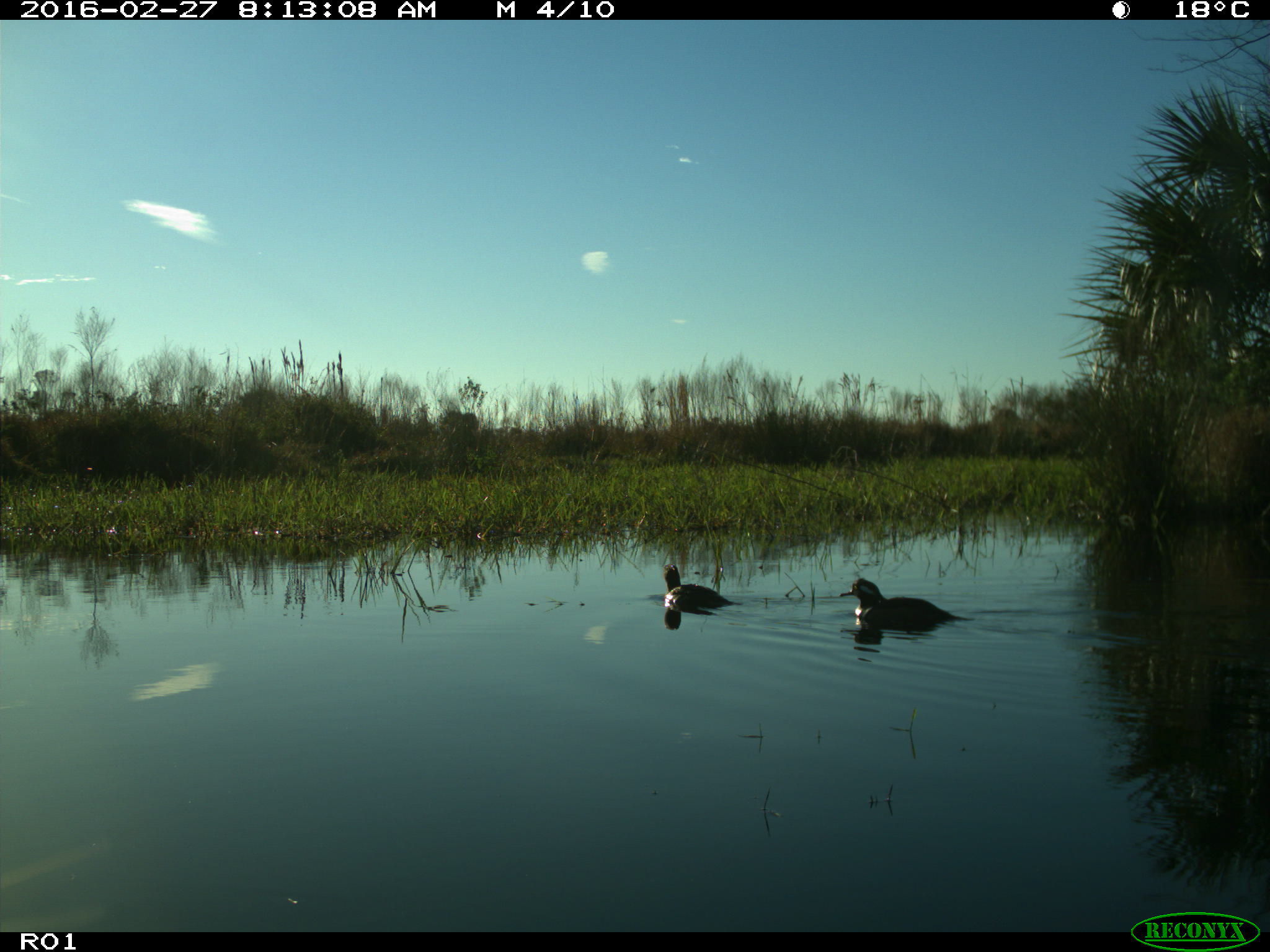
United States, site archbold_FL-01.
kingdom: Animalia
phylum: Chordata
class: Aves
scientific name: Aves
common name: birds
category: unidentified bird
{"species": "unidentified bird (birds) (Aves)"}